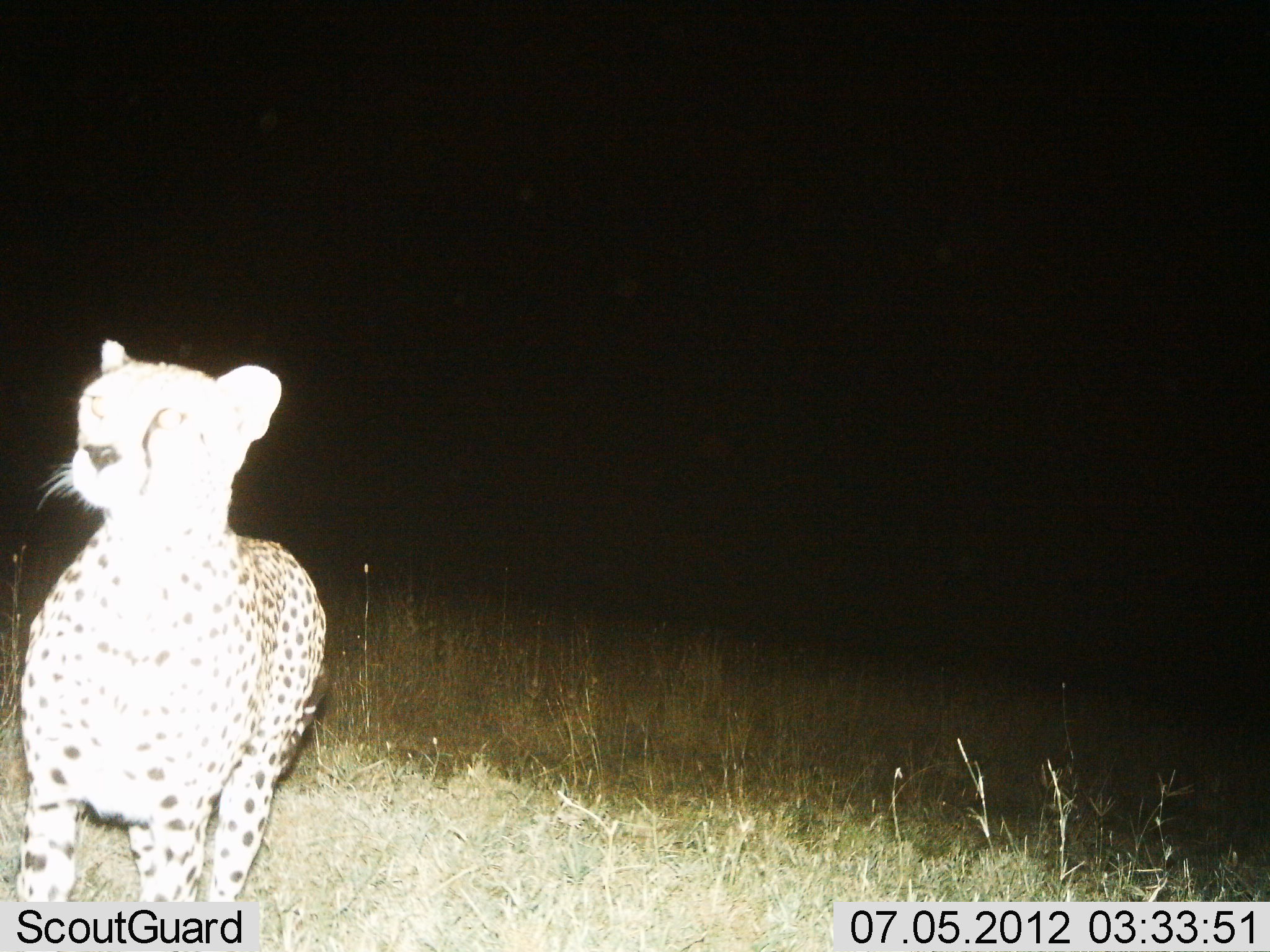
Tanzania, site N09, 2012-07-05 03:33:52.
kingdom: Animalia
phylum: Chordata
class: Mammalia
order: Carnivora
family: Felidae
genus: Acinonyx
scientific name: Acinonyx jubatus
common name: cheetah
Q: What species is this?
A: Cheetah (Acinonyx jubatus).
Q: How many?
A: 1.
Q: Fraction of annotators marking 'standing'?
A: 90%.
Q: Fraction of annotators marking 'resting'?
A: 0%.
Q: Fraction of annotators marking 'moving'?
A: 20%.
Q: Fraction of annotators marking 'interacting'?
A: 0%.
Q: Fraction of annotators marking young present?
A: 0%.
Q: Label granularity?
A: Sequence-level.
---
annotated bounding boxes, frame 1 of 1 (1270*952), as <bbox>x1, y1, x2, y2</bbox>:
animal: <bbox>11, 337, 328, 950</bbox>